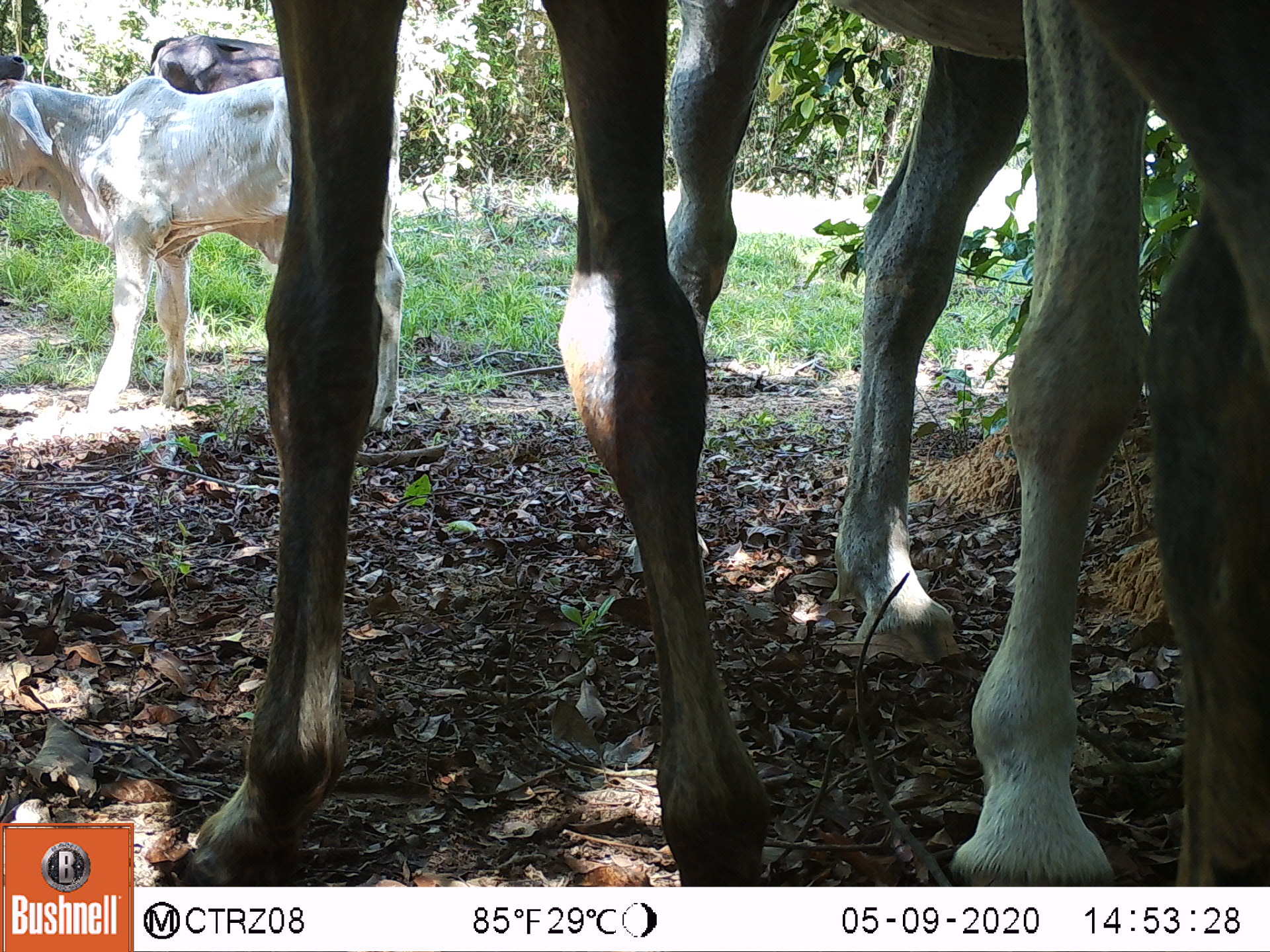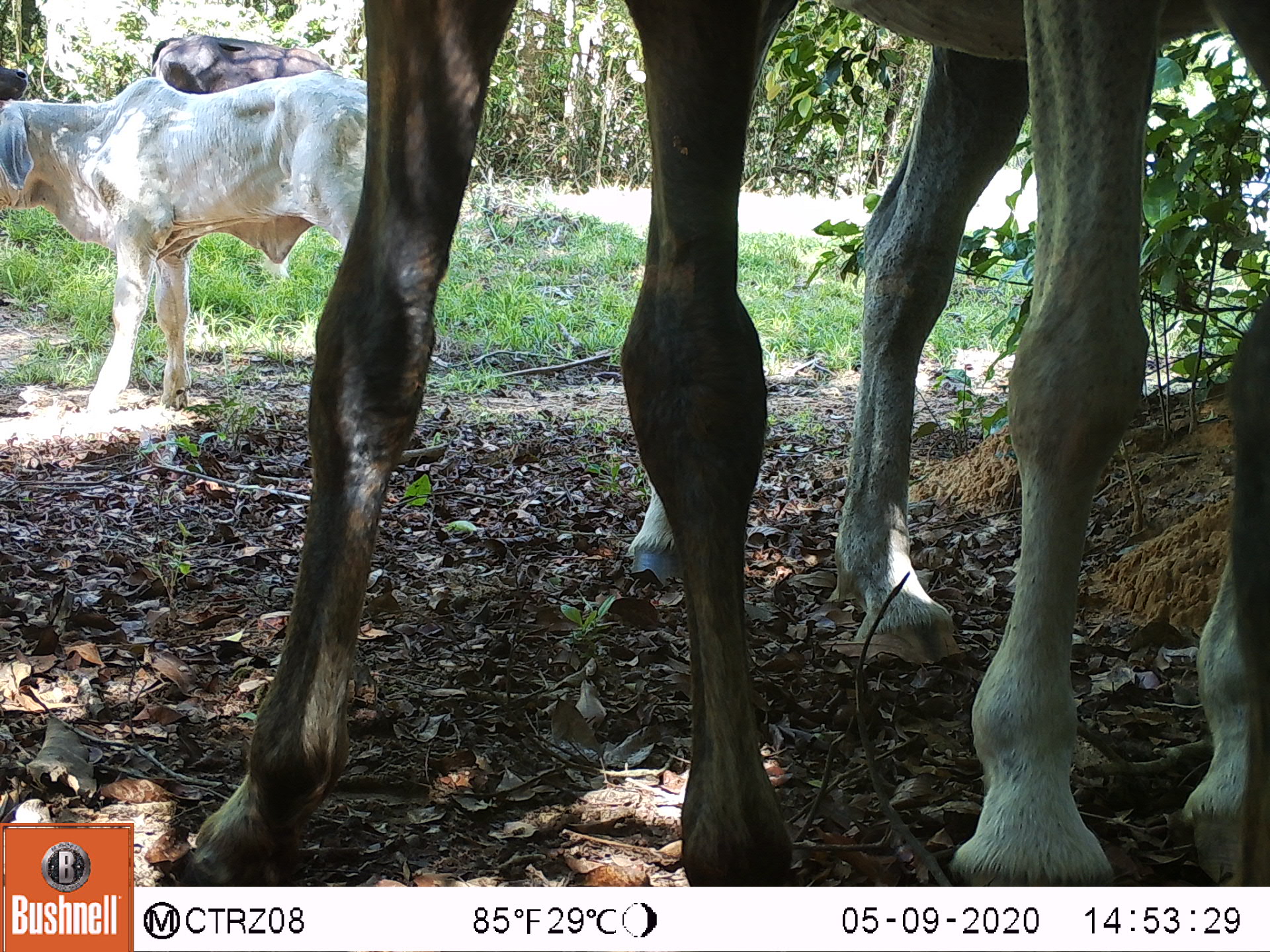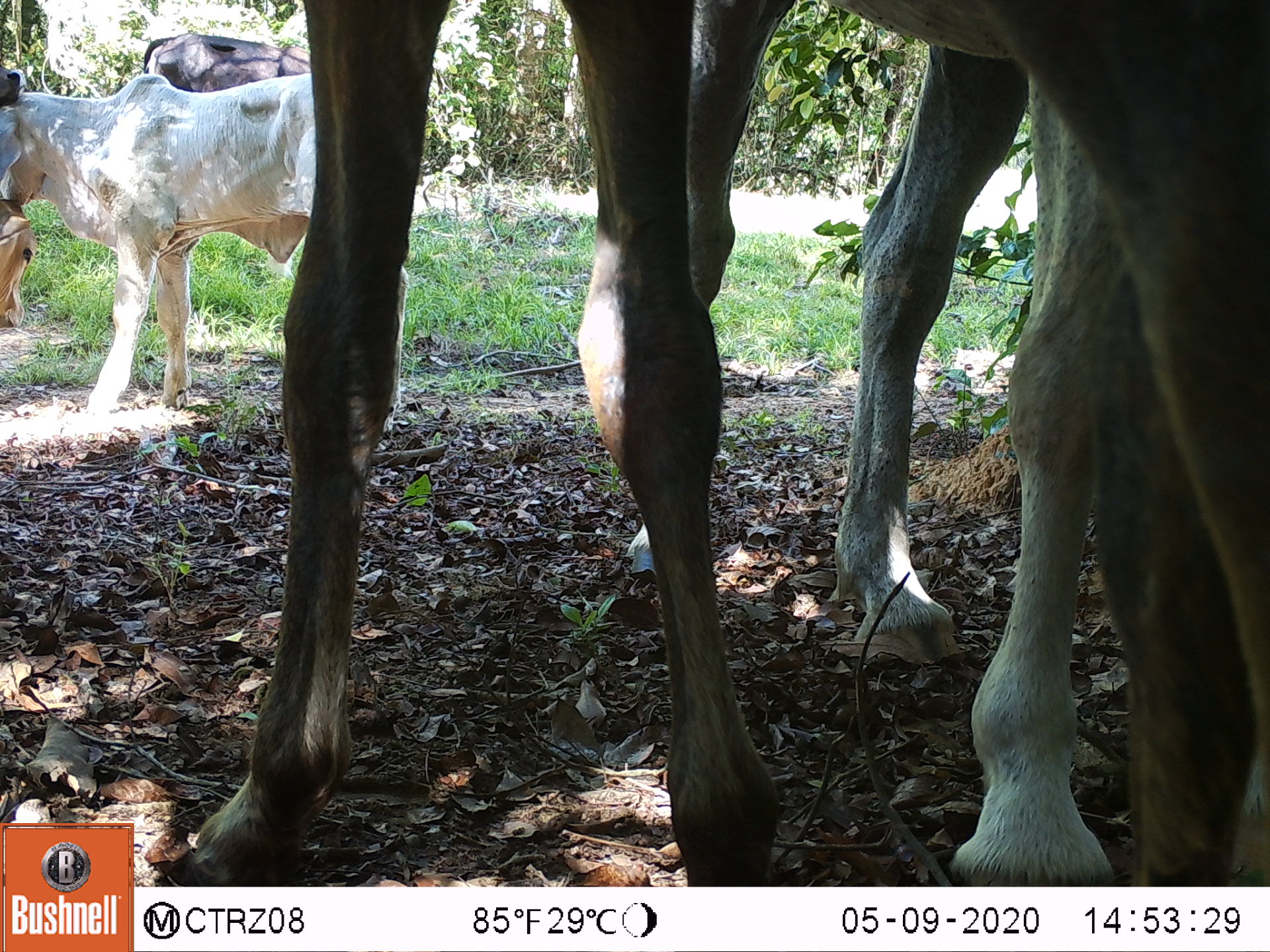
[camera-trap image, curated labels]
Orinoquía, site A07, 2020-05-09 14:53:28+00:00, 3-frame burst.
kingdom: Animalia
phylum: Chordata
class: Mammalia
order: Perissodactyla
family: Equidae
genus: Equus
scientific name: Equus caballus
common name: domestic horse